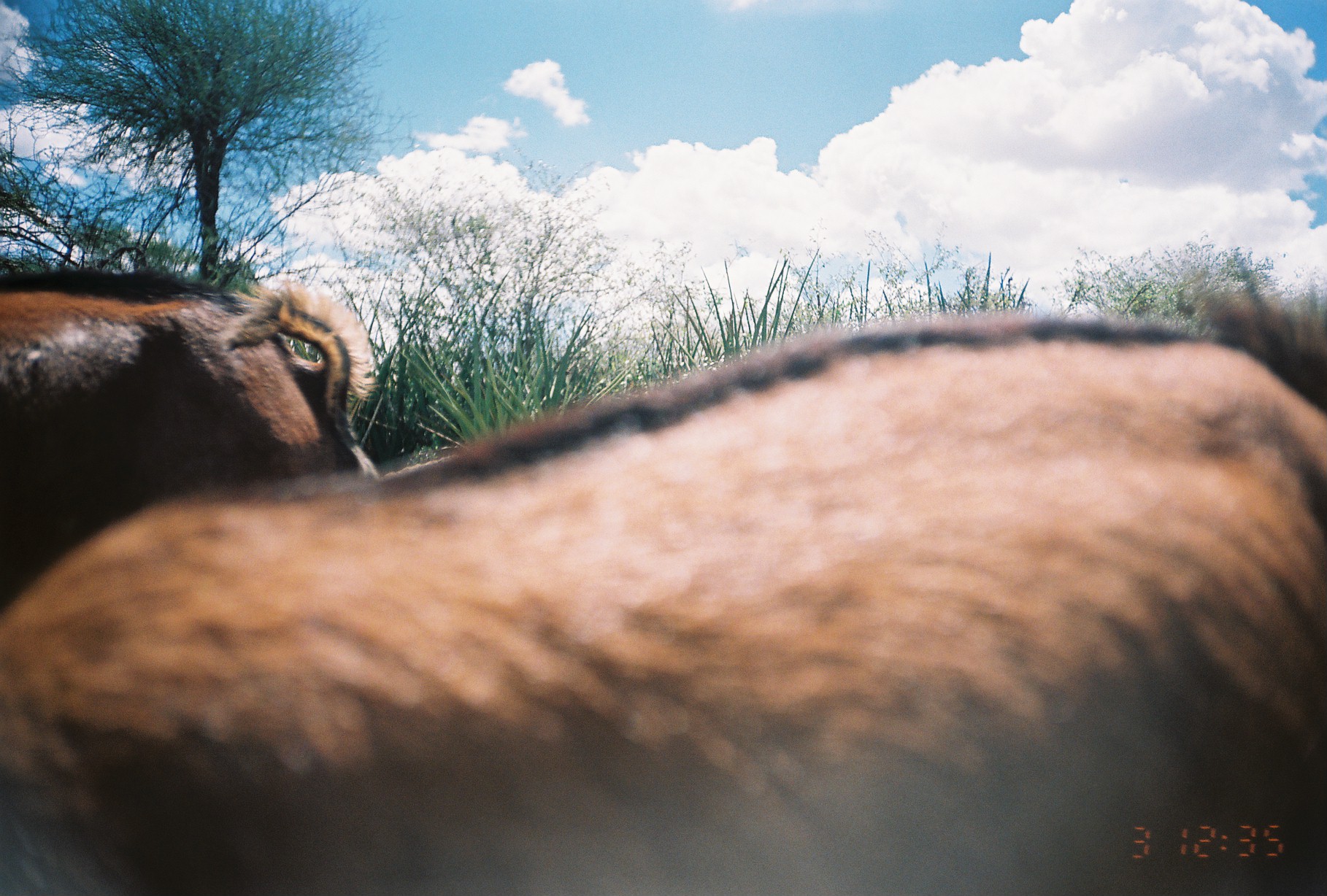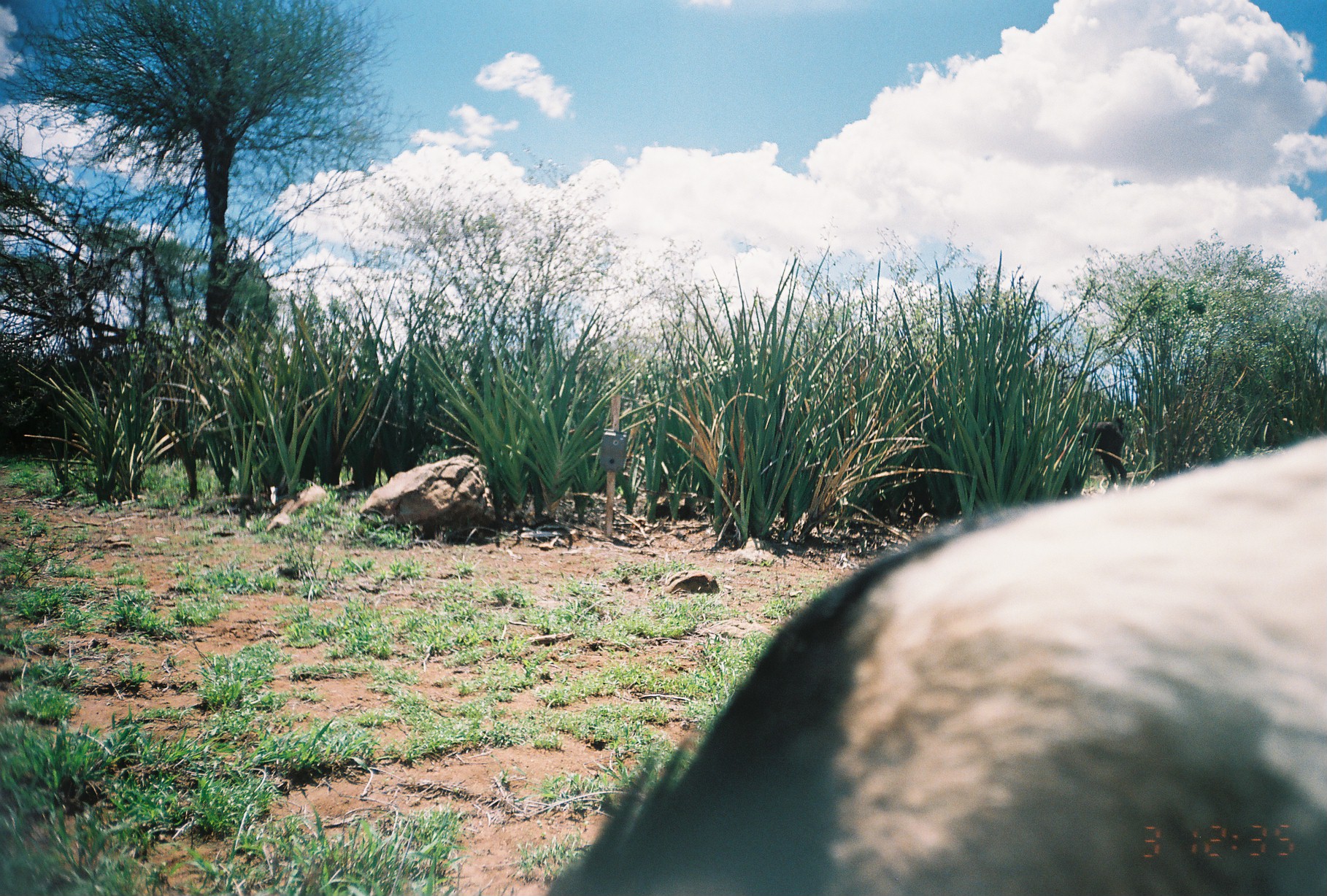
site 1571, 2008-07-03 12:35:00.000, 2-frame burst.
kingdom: Animalia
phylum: Chordata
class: Mammalia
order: Artiodactyla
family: Bovidae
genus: Capra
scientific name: Capra aegagrus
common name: wild goat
Capra aegagrus (wild goat), count 2.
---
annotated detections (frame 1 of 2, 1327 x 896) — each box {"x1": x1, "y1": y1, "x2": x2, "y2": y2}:
capra aegagrus: {"x1": 0, "y1": 268, "x2": 1326, "y2": 896}; {"x1": 2, "y1": 248, "x2": 386, "y2": 528}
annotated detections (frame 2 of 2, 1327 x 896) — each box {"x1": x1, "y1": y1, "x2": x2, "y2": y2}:
capra aegagrus: {"x1": 541, "y1": 429, "x2": 1326, "y2": 896}